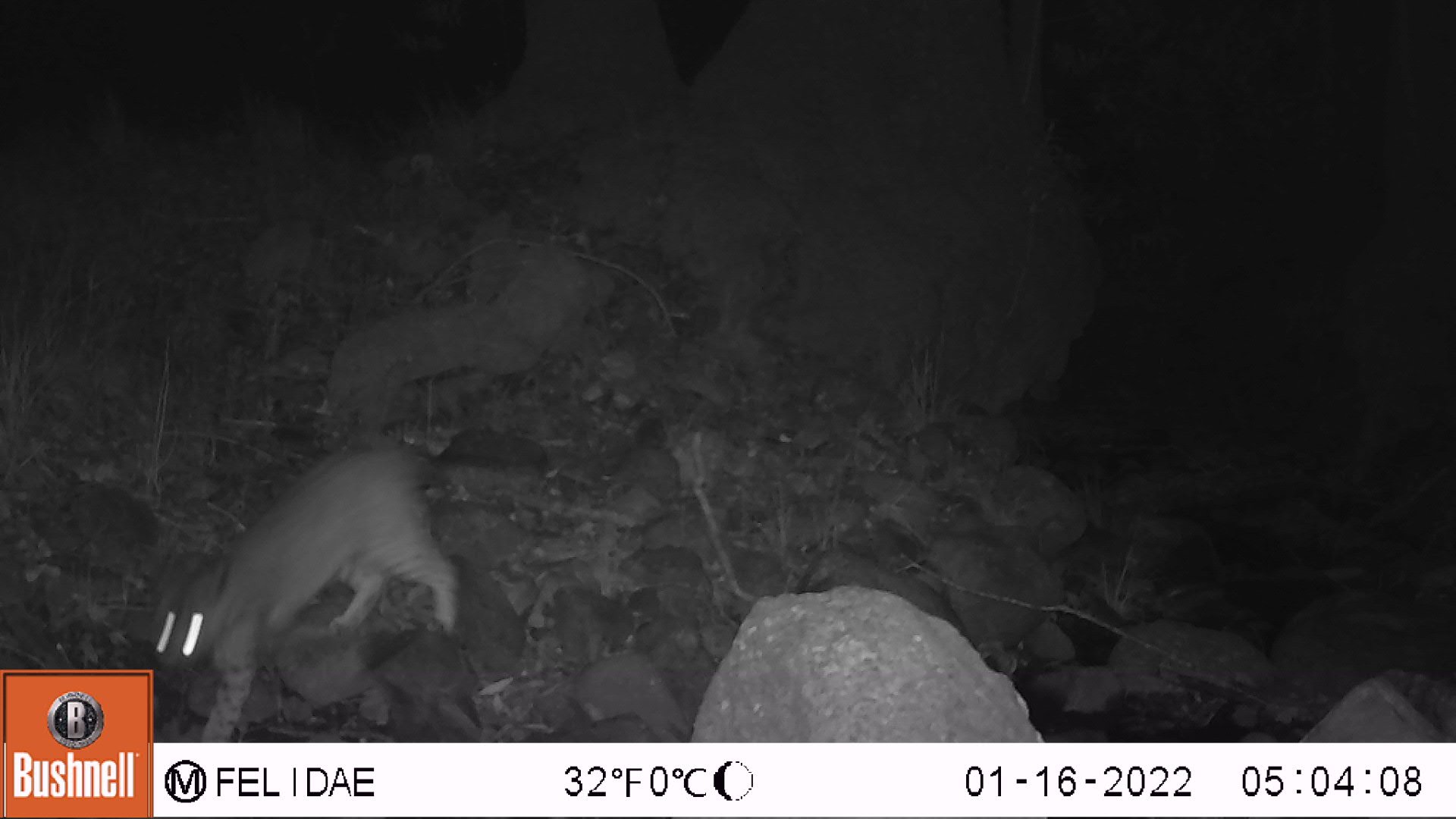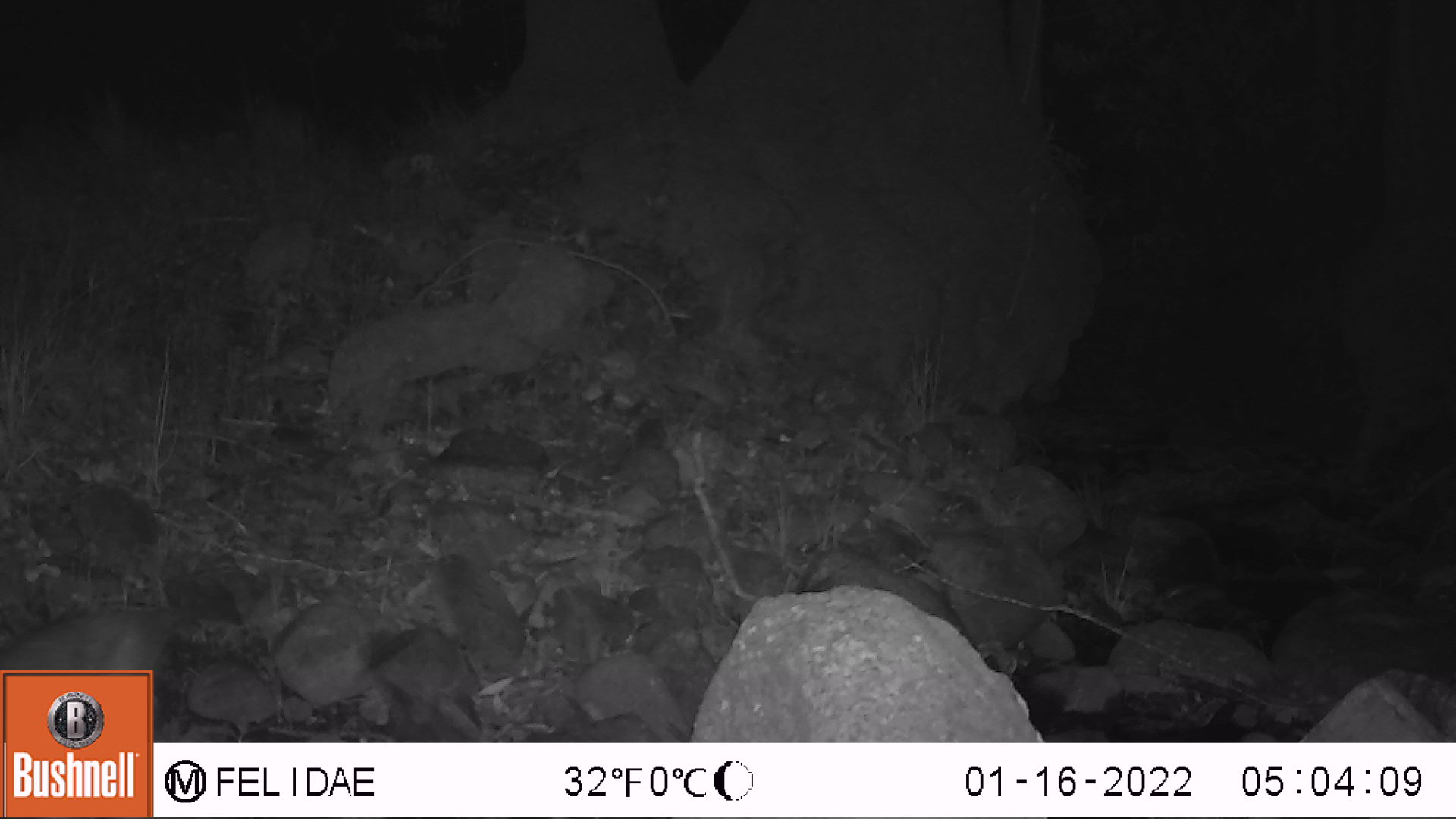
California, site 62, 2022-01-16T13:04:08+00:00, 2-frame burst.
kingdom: Animalia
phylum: Chordata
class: Mammalia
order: Carnivora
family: Felidae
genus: Lynx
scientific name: Lynx rufus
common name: bobcat